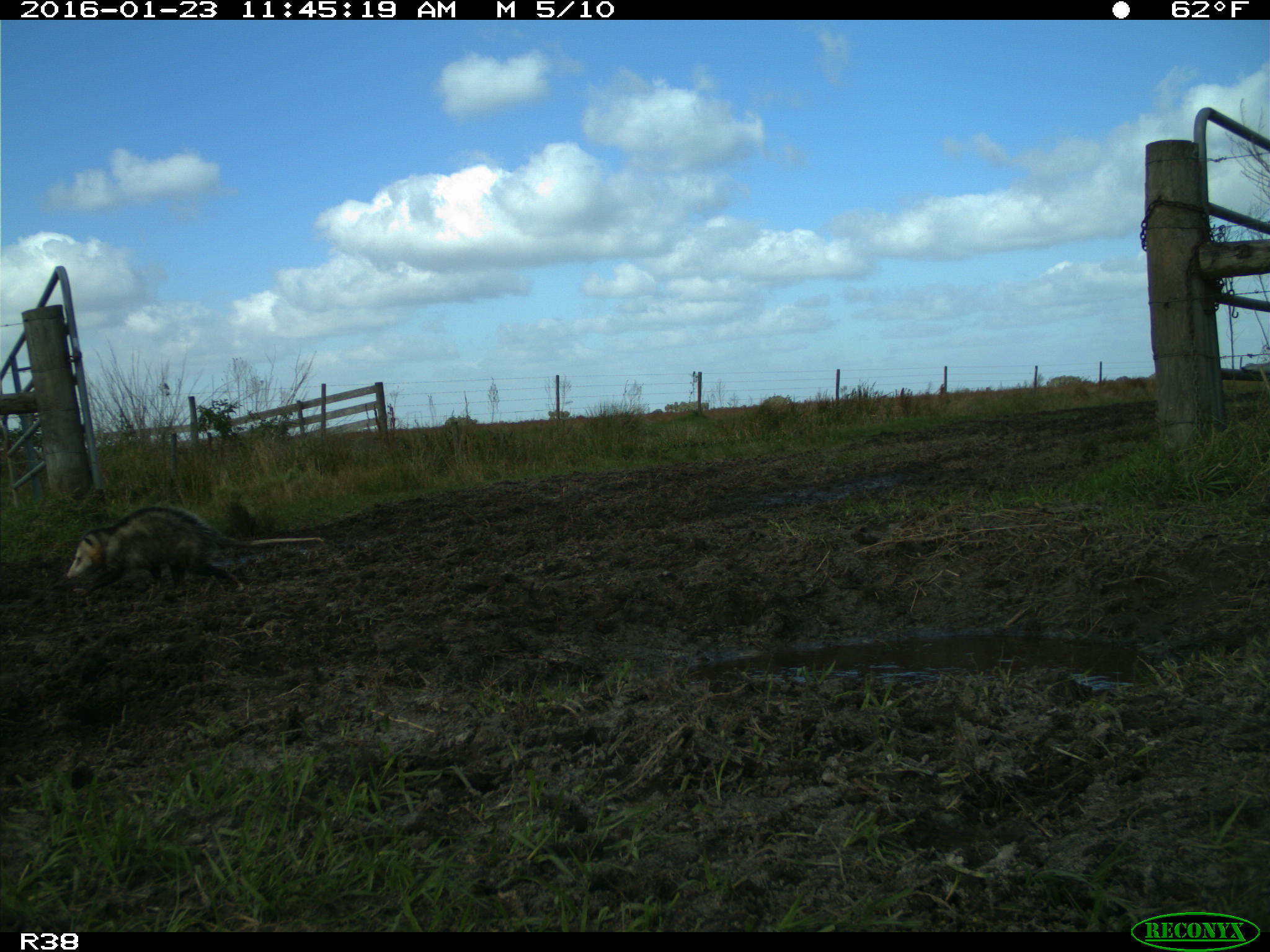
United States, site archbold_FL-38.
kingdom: Animalia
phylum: Chordata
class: Mammalia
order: Didelphimorphia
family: Didelphidae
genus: Didelphis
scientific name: Didelphis virginiana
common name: virginia opossum